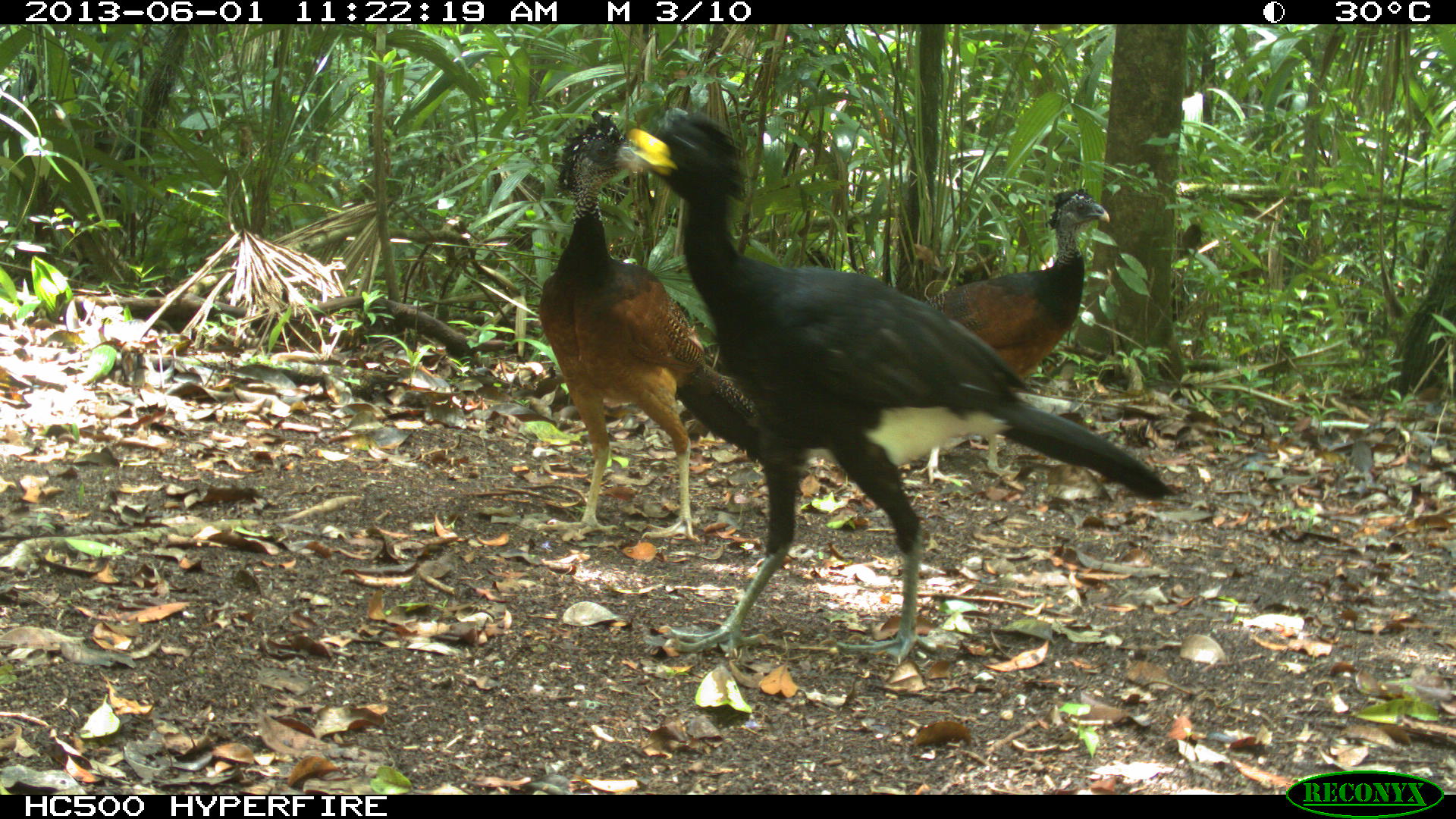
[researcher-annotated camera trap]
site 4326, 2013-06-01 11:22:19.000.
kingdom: Animalia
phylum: Chordata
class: Aves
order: Galliformes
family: Cracidae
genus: Crax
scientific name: Crax rubra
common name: great curassow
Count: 3.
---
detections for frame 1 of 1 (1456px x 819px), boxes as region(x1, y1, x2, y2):
crax rubra: region(618, 108, 1169, 664); region(537, 109, 767, 543); region(908, 184, 1110, 484)